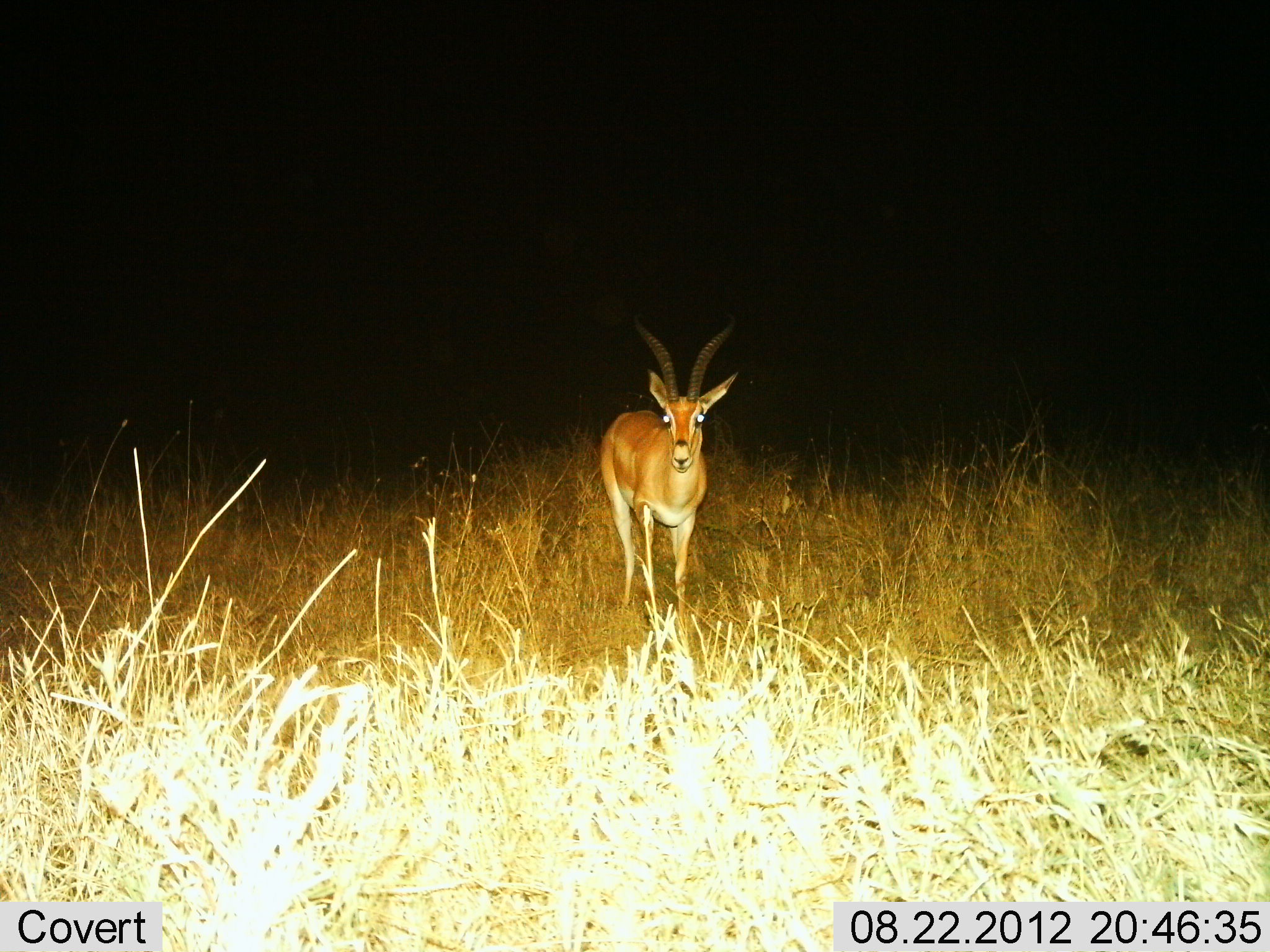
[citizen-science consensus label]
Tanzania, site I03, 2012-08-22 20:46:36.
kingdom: Animalia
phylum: Chordata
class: Mammalia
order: Artiodactyla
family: Bovidae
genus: Nanger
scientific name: Nanger granti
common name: grant's gazelle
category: gazellegrants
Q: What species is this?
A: Gazellegrants (grant's gazelle) (Nanger granti).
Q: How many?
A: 1.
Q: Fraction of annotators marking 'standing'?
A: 100%.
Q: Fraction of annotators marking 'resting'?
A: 0%.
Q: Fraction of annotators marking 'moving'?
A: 0%.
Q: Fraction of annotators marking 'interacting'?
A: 0%.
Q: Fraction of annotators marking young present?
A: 0%.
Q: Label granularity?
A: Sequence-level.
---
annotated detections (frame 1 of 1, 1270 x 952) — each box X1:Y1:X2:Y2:
animal: 599:309:741:612